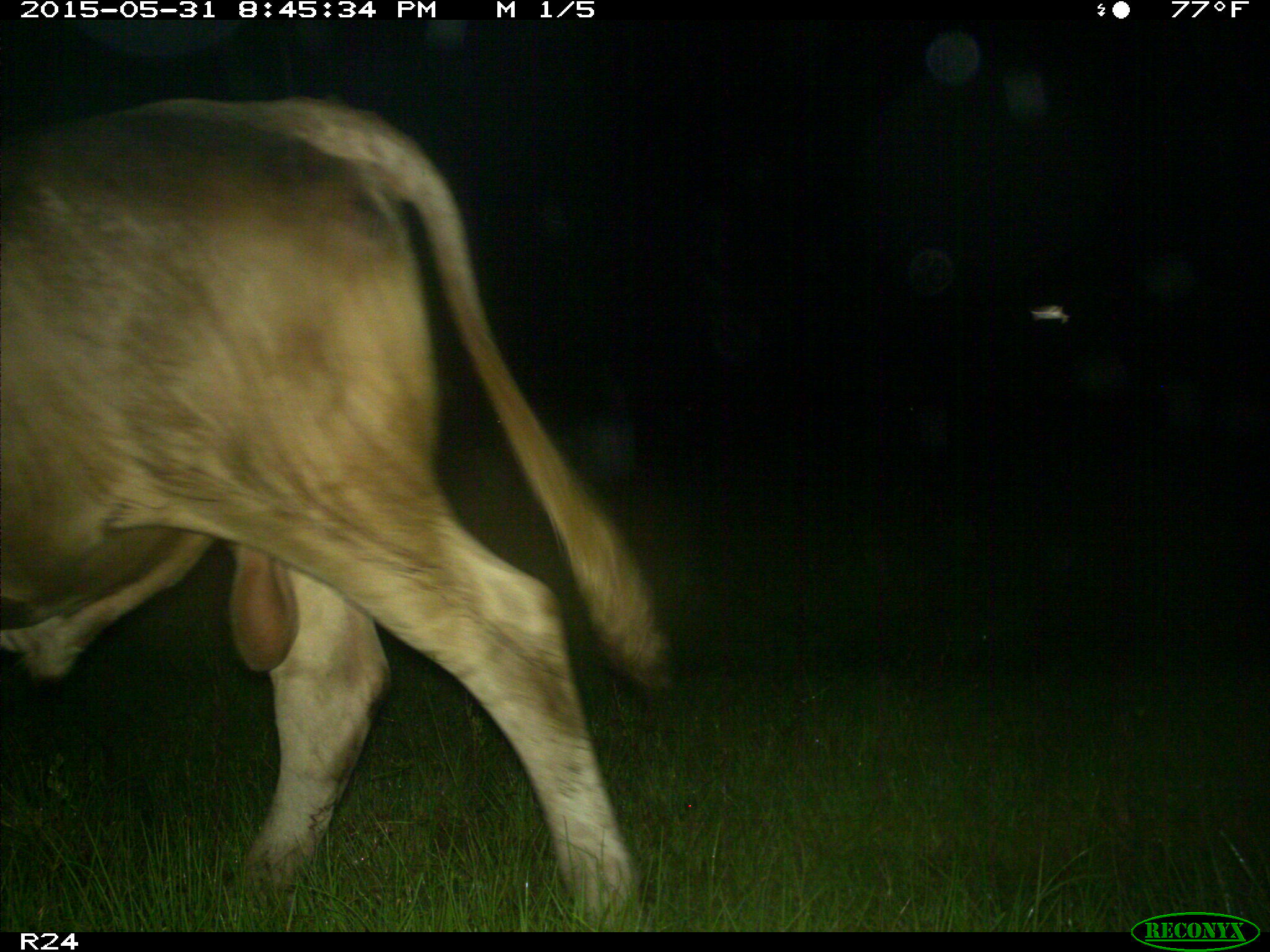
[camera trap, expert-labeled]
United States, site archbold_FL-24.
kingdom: Animalia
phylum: Chordata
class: Mammalia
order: Artiodactyla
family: Cervidae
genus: Odocoileus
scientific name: Odocoileus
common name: deer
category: unidentified deer